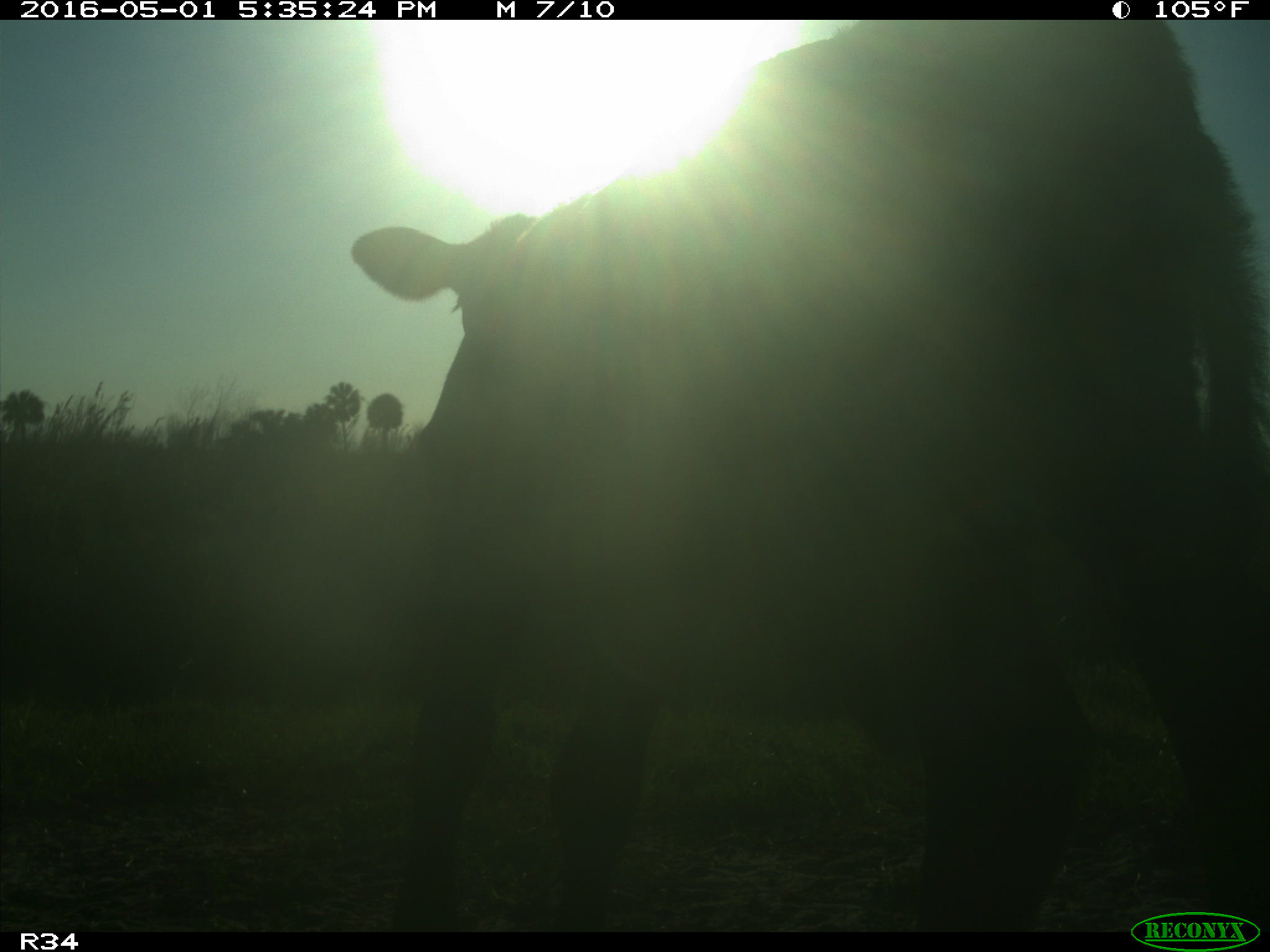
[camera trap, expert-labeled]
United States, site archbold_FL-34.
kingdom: Animalia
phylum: Chordata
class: Mammalia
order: Artiodactyla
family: Bovidae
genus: Bos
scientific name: Bos taurus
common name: domestic cow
Bos taurus (domestic cow).